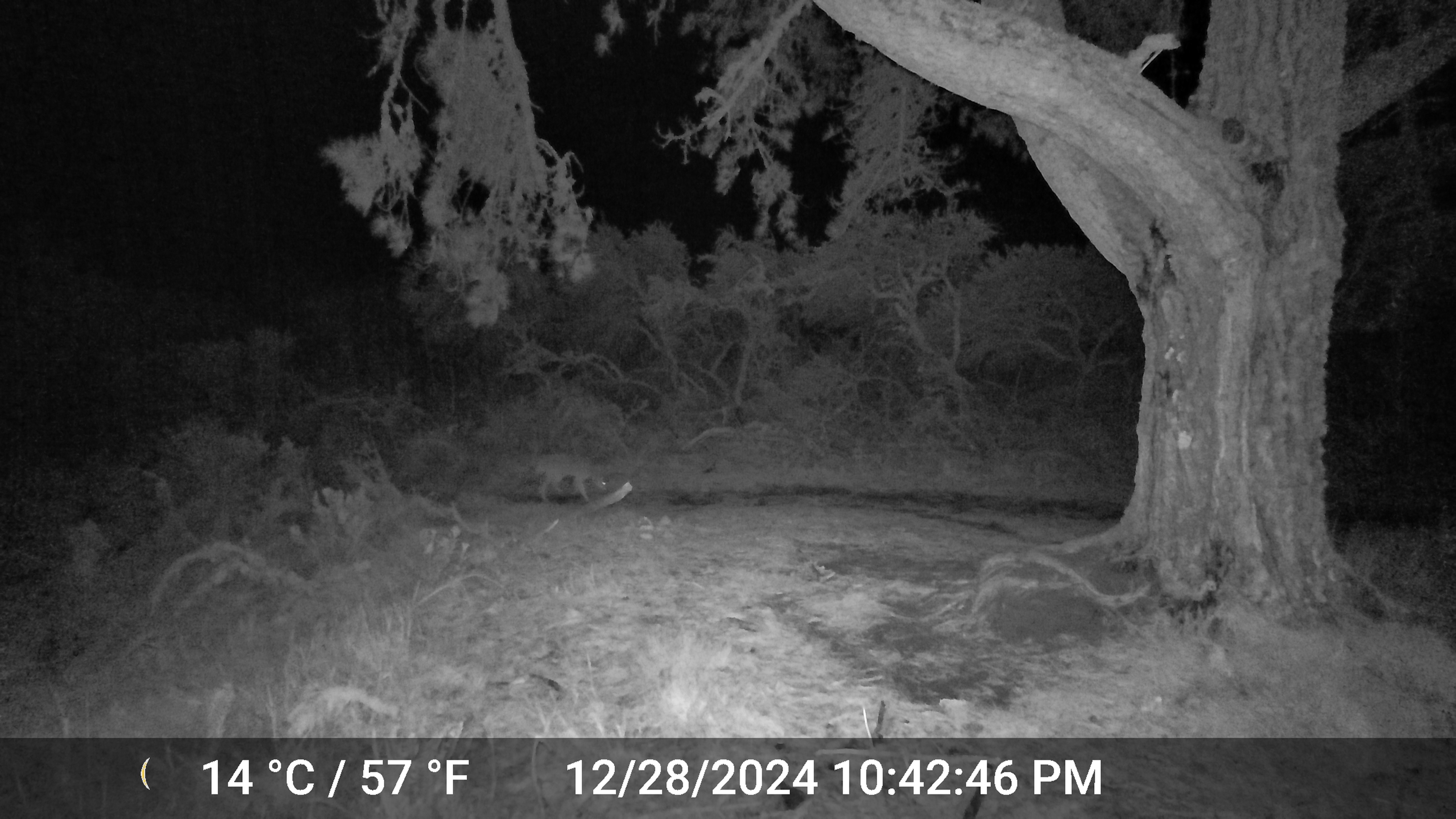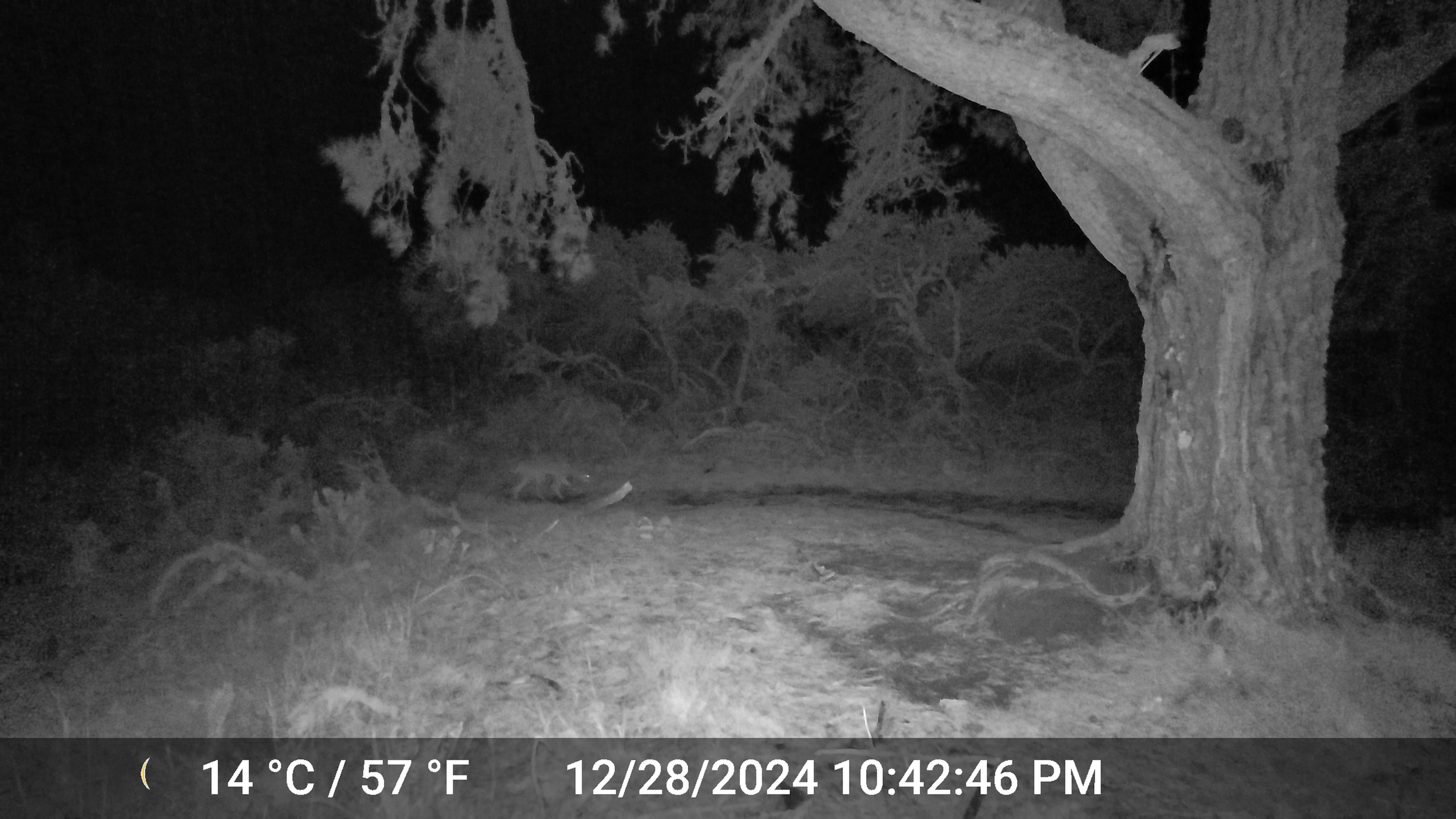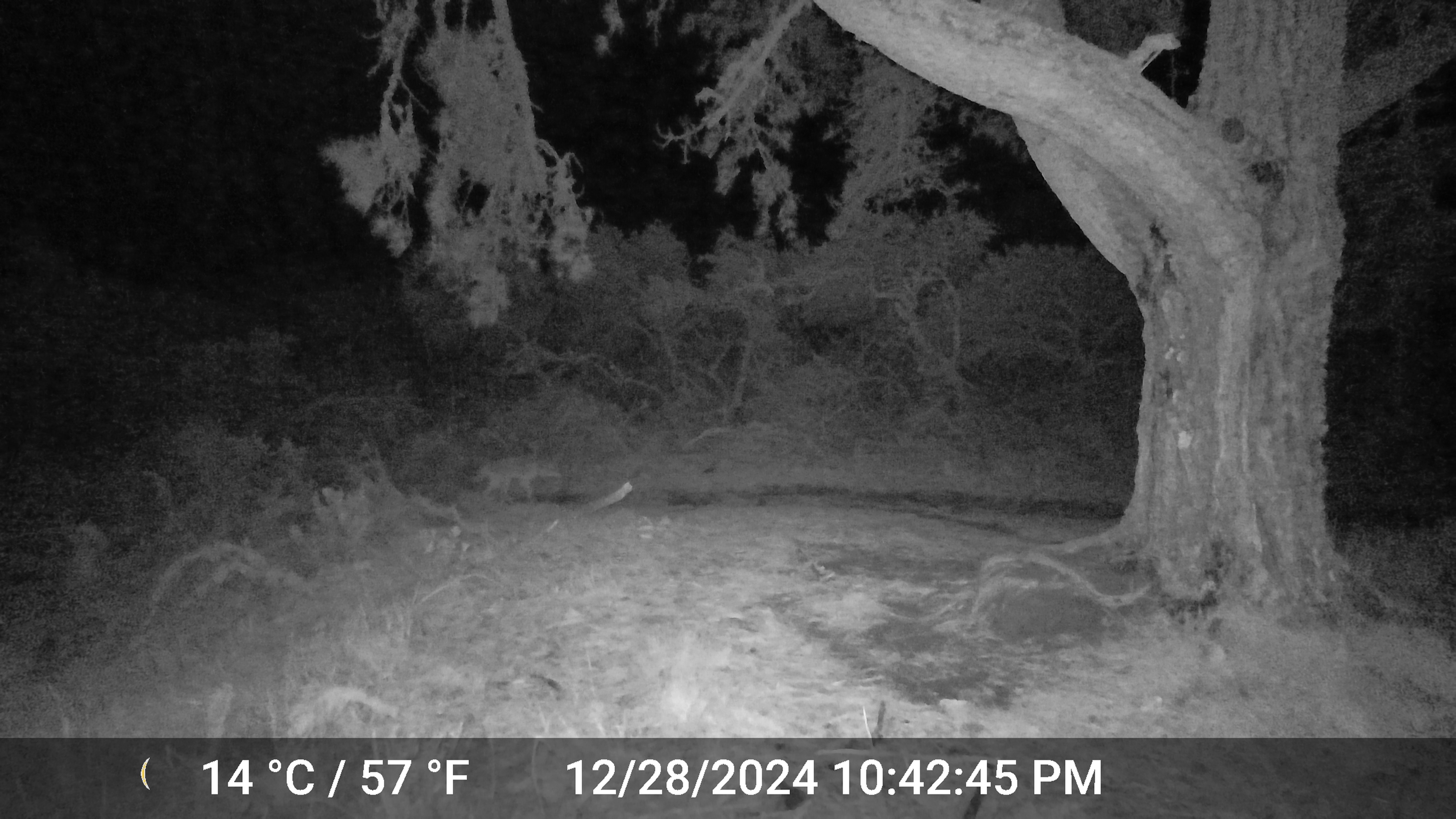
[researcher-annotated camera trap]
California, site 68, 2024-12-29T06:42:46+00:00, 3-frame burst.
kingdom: Animalia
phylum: Chordata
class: Mammalia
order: Carnivora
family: Canidae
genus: Canis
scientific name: Canis latrans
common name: coyote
Coyote (Canis latrans).